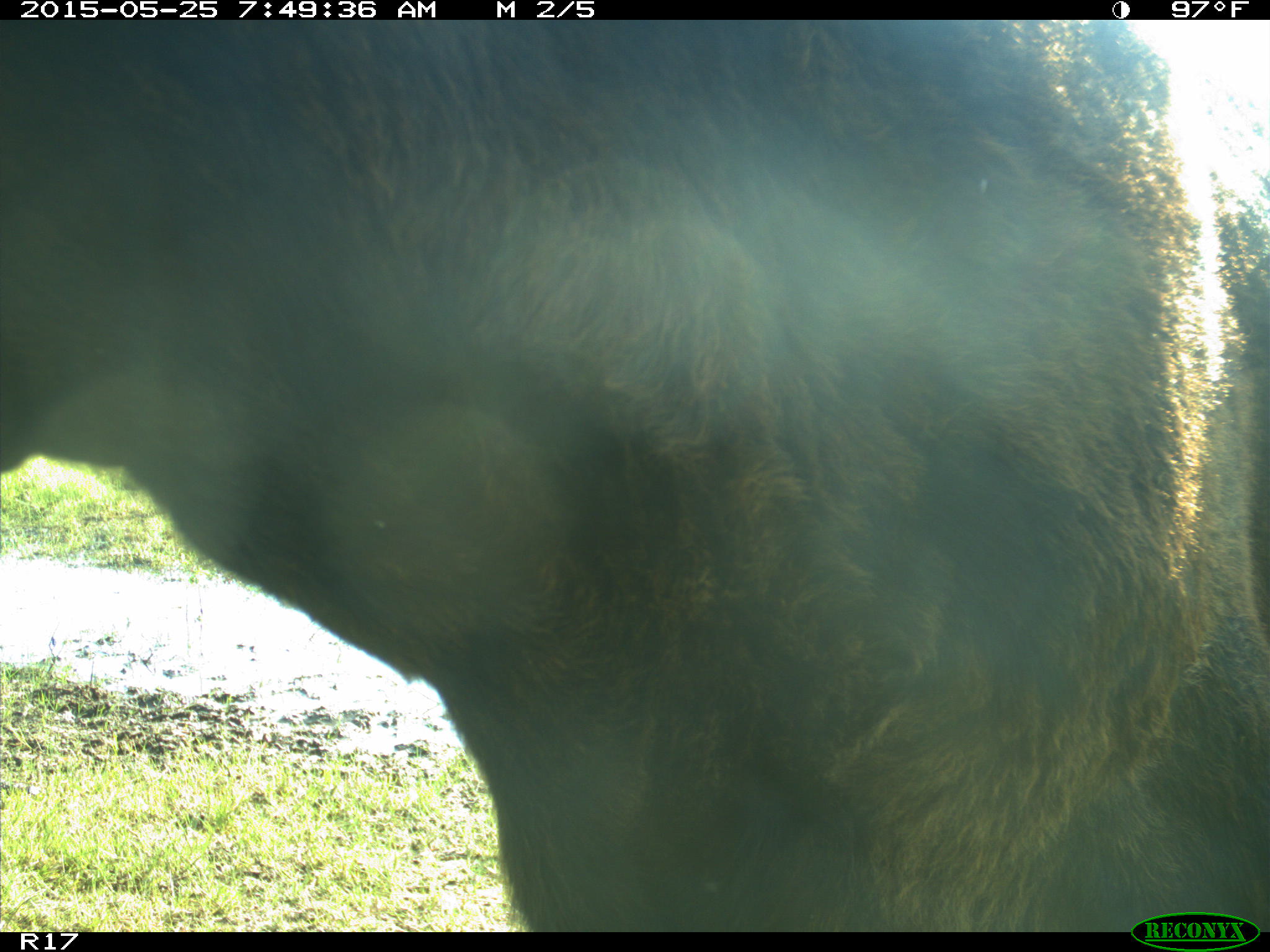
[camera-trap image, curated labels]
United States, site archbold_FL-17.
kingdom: Animalia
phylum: Chordata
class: Mammalia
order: Artiodactyla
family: Bovidae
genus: Bos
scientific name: Bos taurus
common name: domestic cow